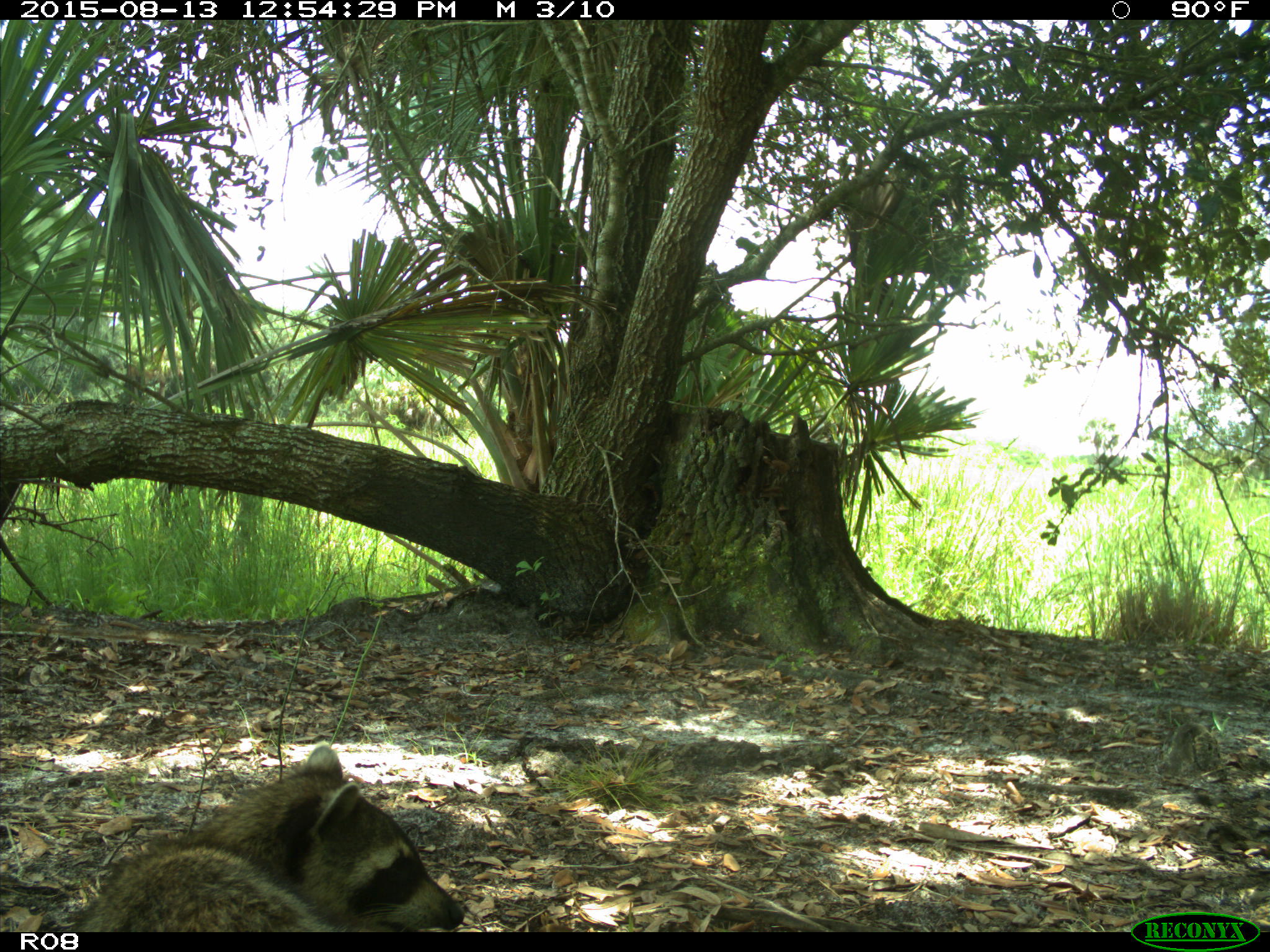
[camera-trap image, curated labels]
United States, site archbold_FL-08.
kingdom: Animalia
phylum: Chordata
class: Mammalia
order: Carnivora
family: Procyonidae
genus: Procyon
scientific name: Procyon lotor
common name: common raccoon